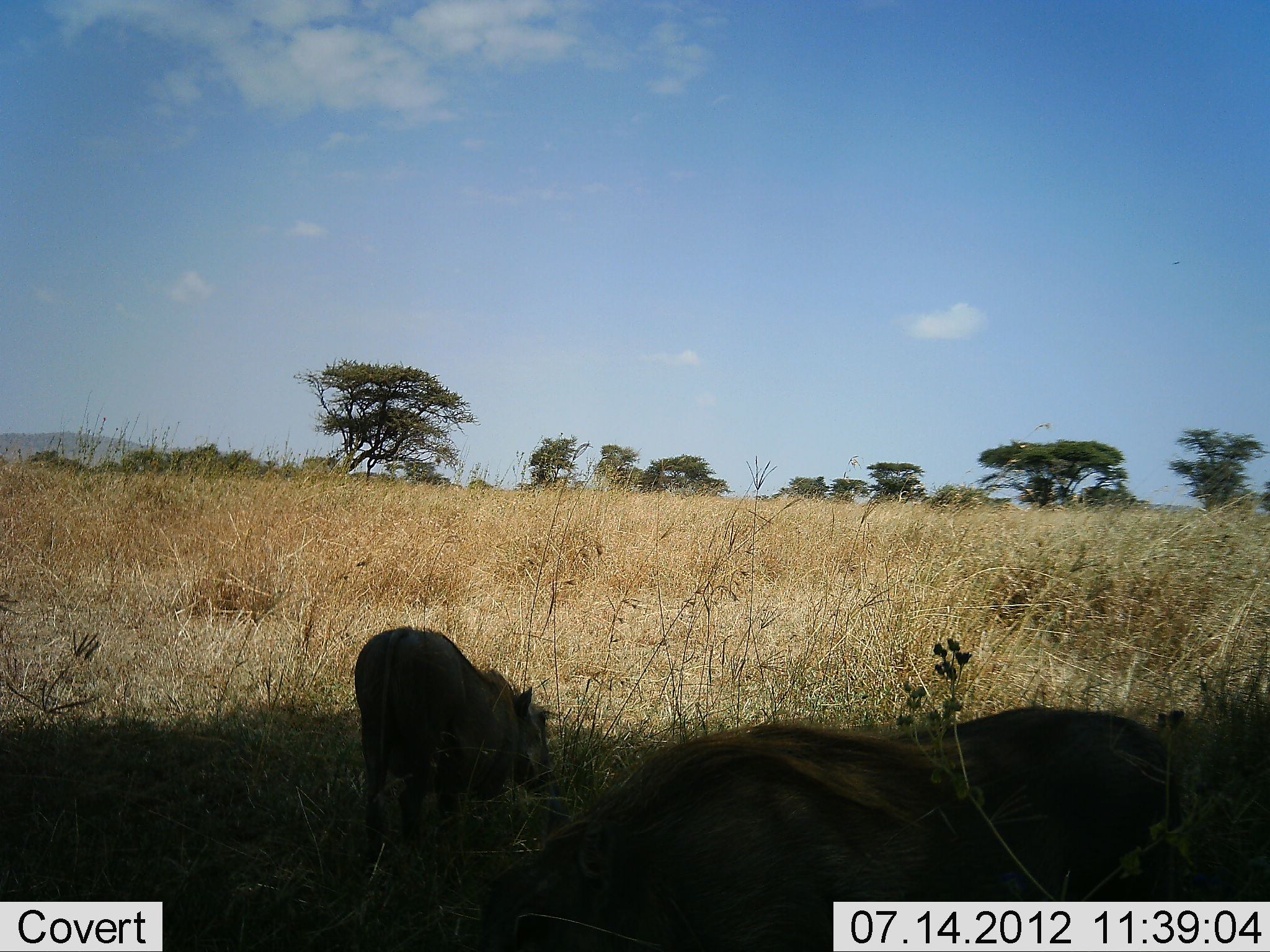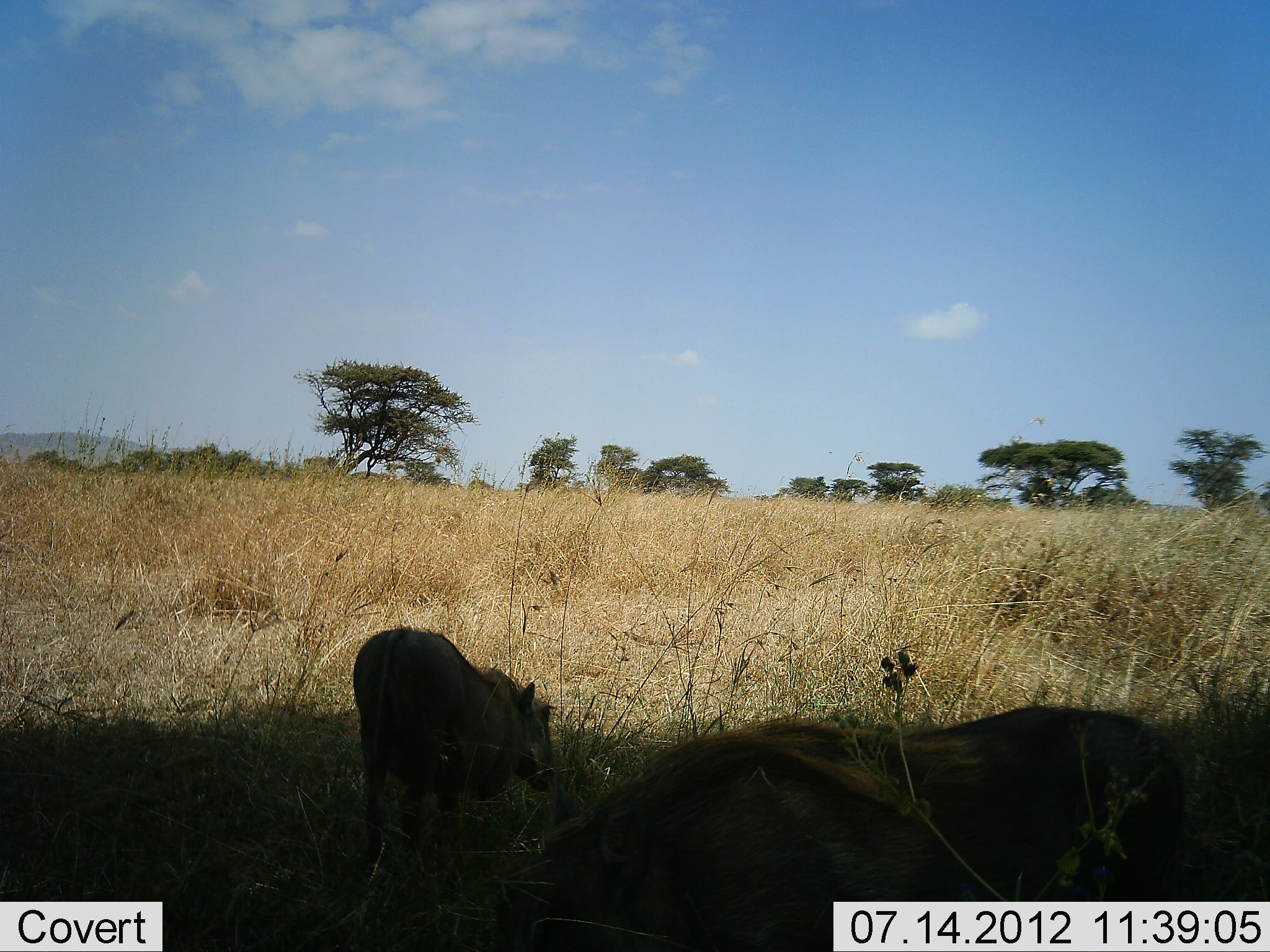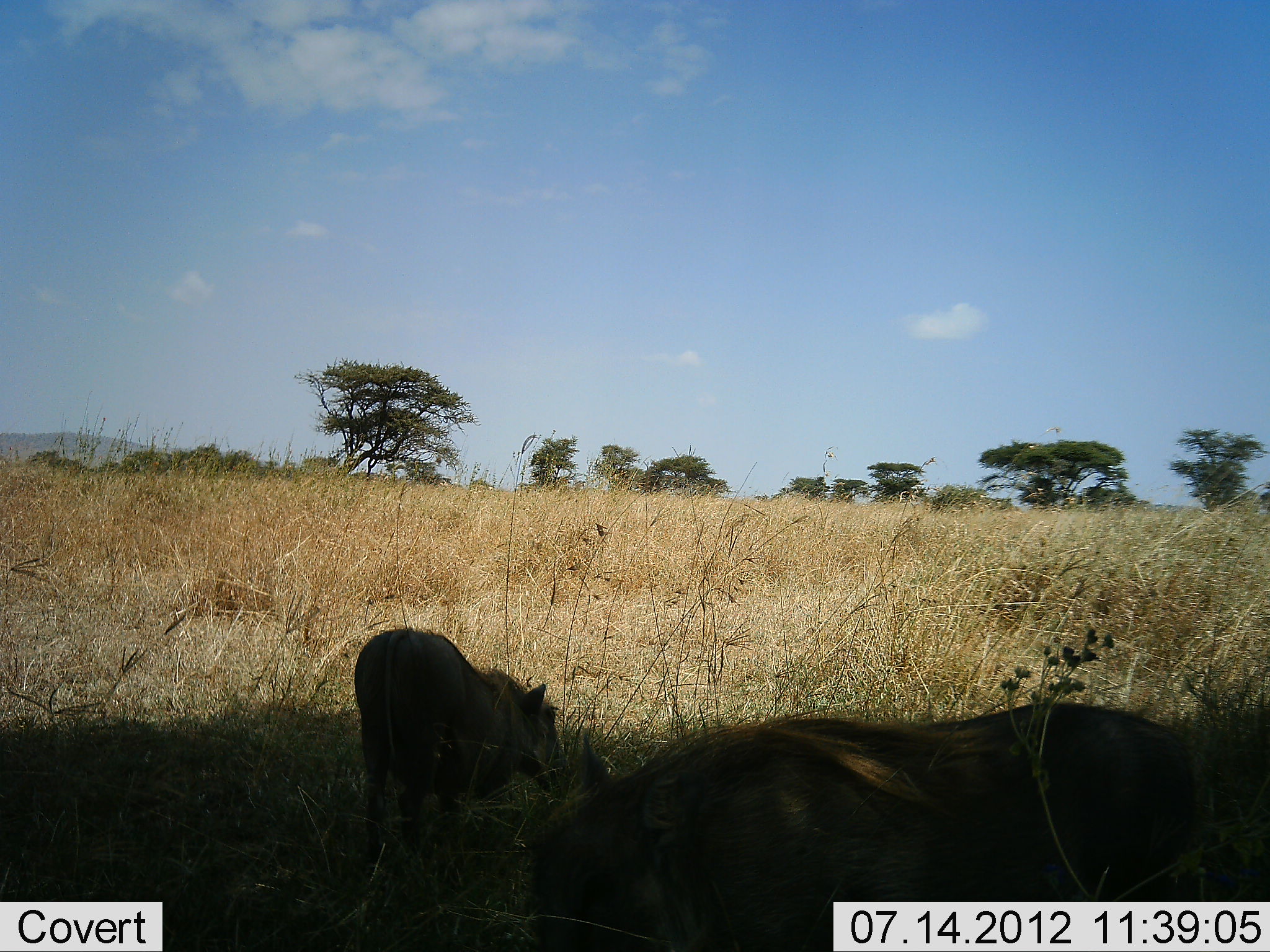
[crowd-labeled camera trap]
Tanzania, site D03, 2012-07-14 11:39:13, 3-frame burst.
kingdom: Animalia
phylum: Chordata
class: Mammalia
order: Artiodactyla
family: Suidae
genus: Phacochoerus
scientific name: Phacochoerus africanus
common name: warthog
Warthog (Phacochoerus africanus), count 2. Behavior (volunteer vote fractions): standing 0%, resting 30%, moving 0%, interacting 0%. Young present (vote fraction): 10%. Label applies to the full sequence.